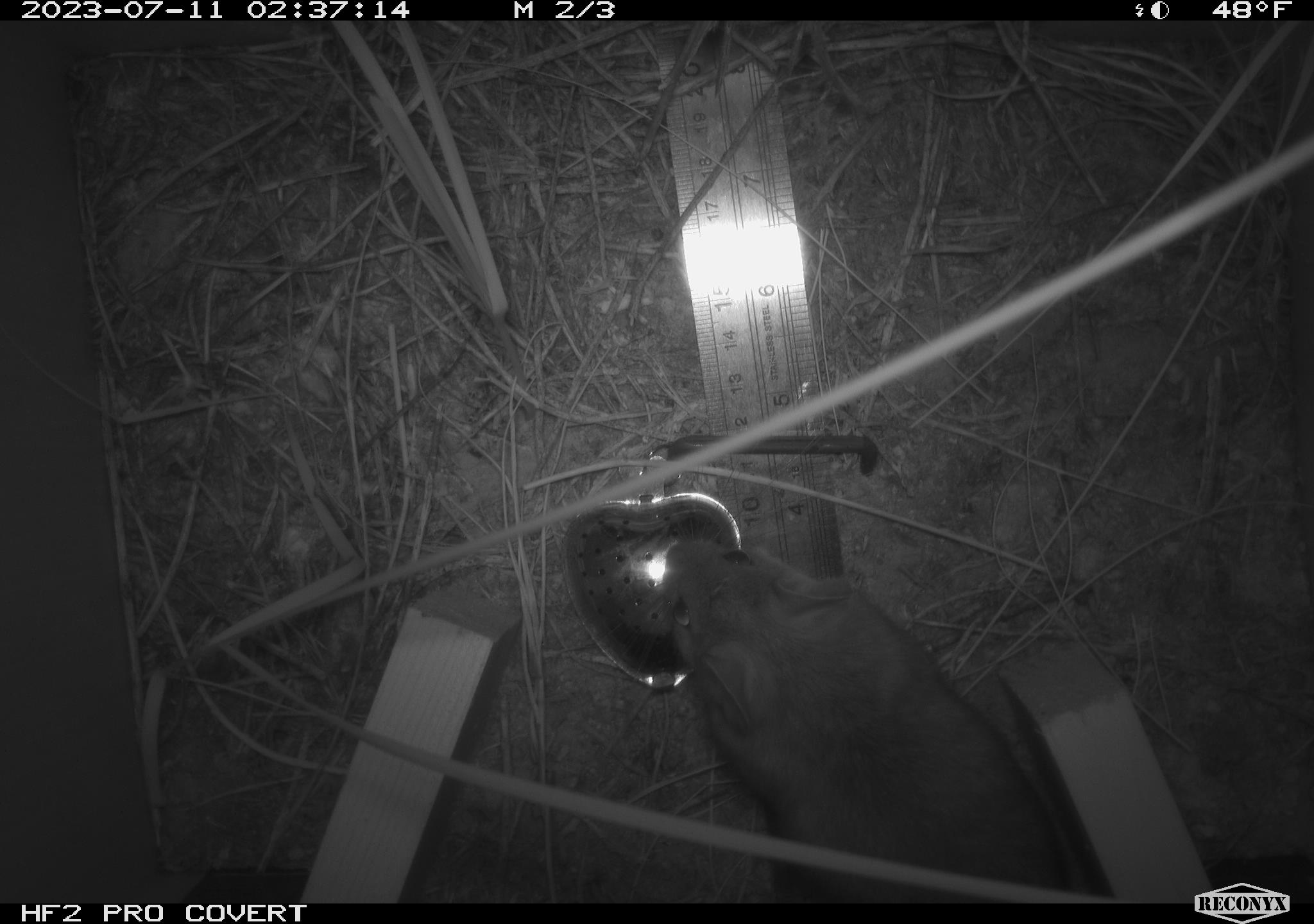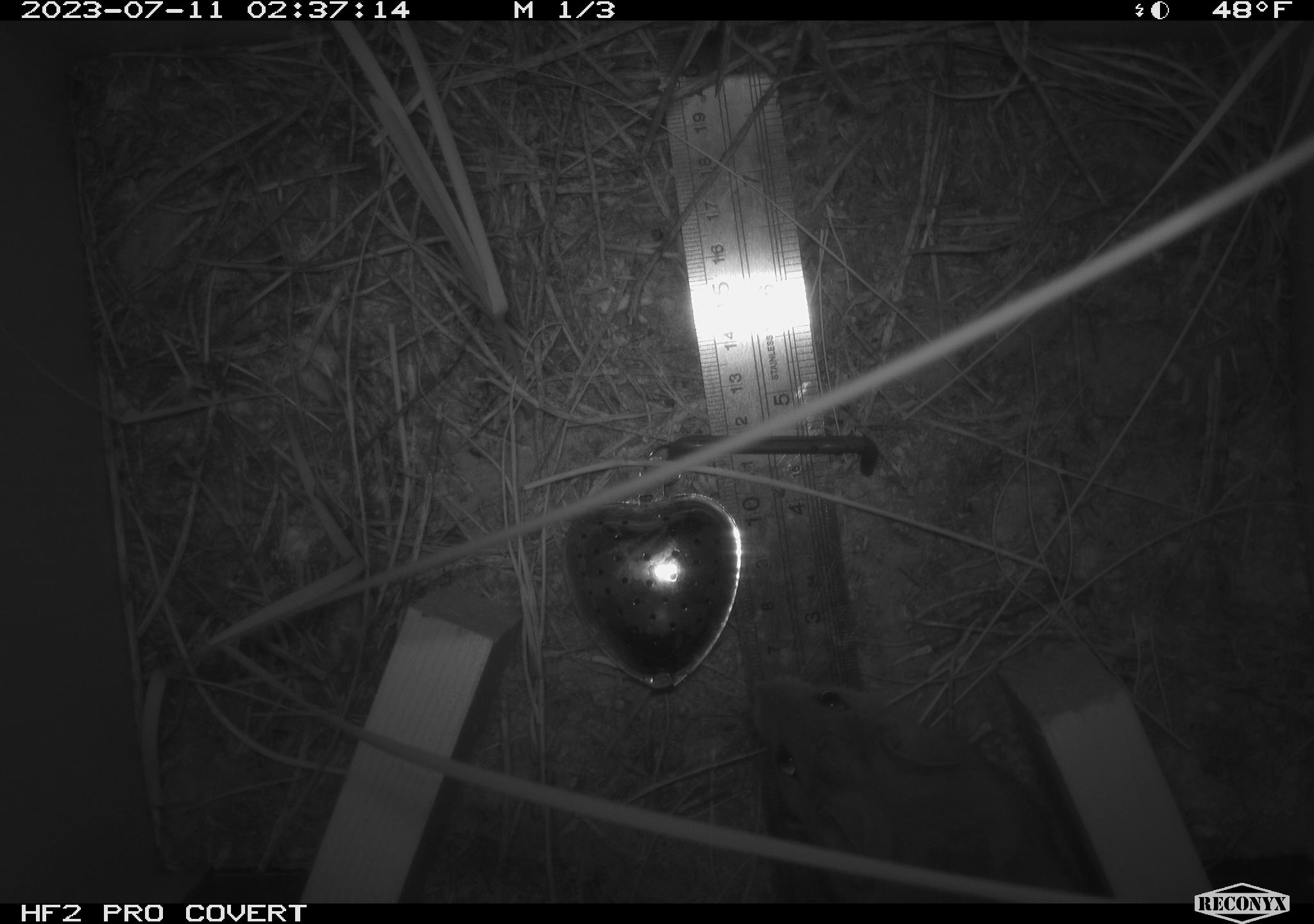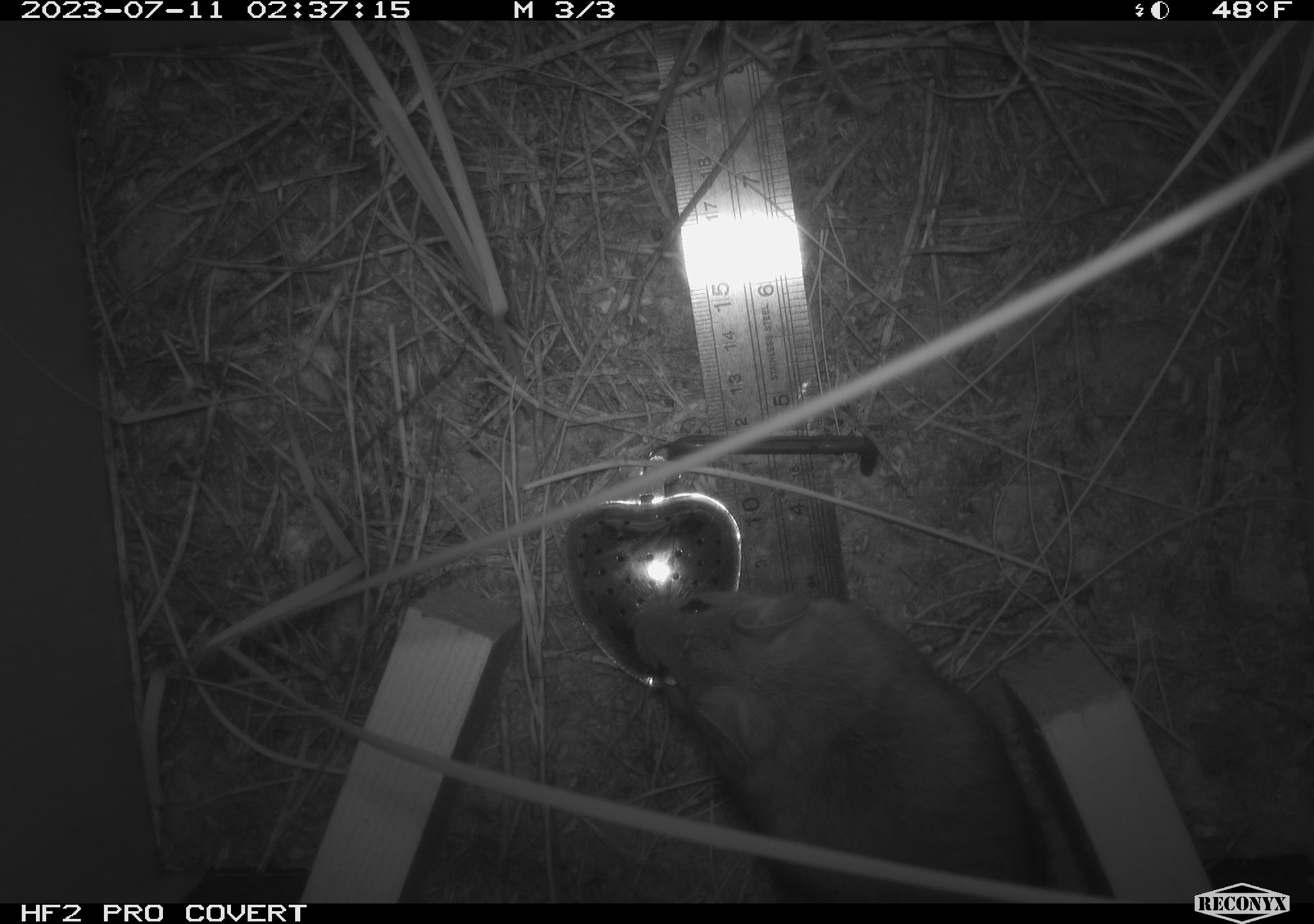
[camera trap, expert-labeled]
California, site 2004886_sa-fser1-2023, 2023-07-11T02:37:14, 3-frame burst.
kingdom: Animalia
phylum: Chordata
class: Mammalia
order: Rodentia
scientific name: Rodentia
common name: mouse species